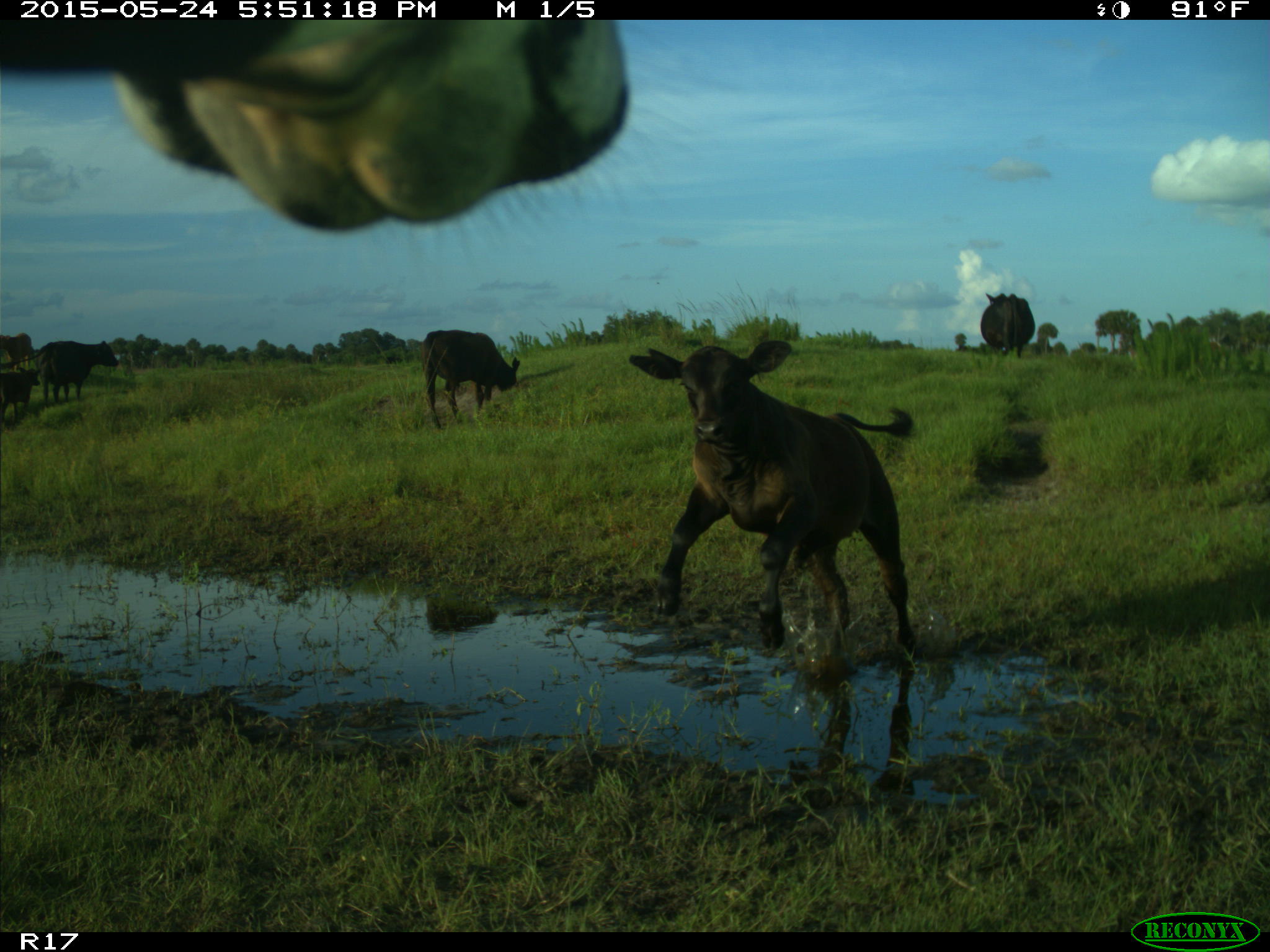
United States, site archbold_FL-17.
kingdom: Animalia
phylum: Chordata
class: Mammalia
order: Artiodactyla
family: Bovidae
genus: Bos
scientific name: Bos taurus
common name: domestic cow